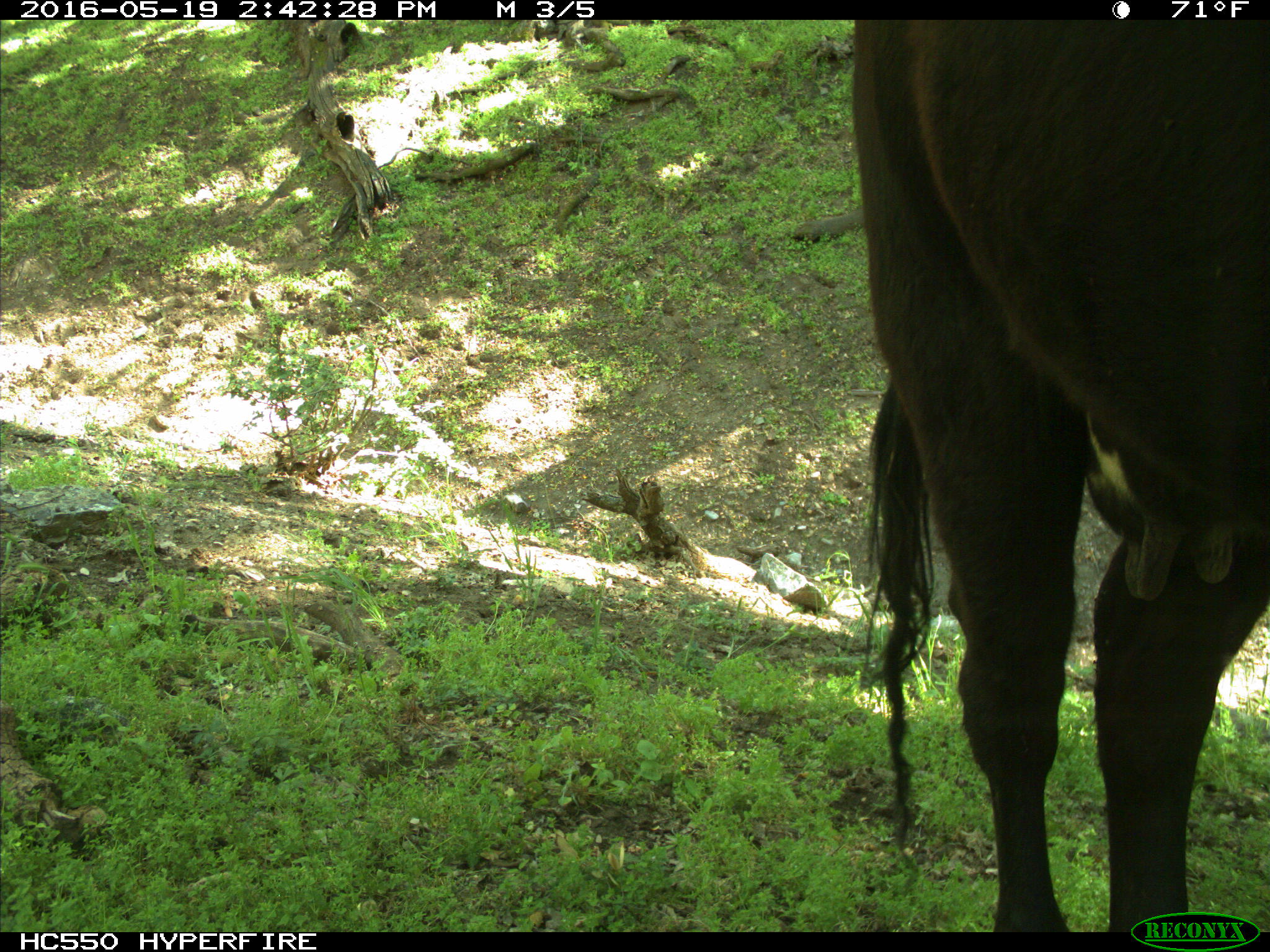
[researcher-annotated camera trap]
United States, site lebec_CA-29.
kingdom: Animalia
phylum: Chordata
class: Mammalia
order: Artiodactyla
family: Bovidae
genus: Bos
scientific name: Bos taurus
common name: domestic cow